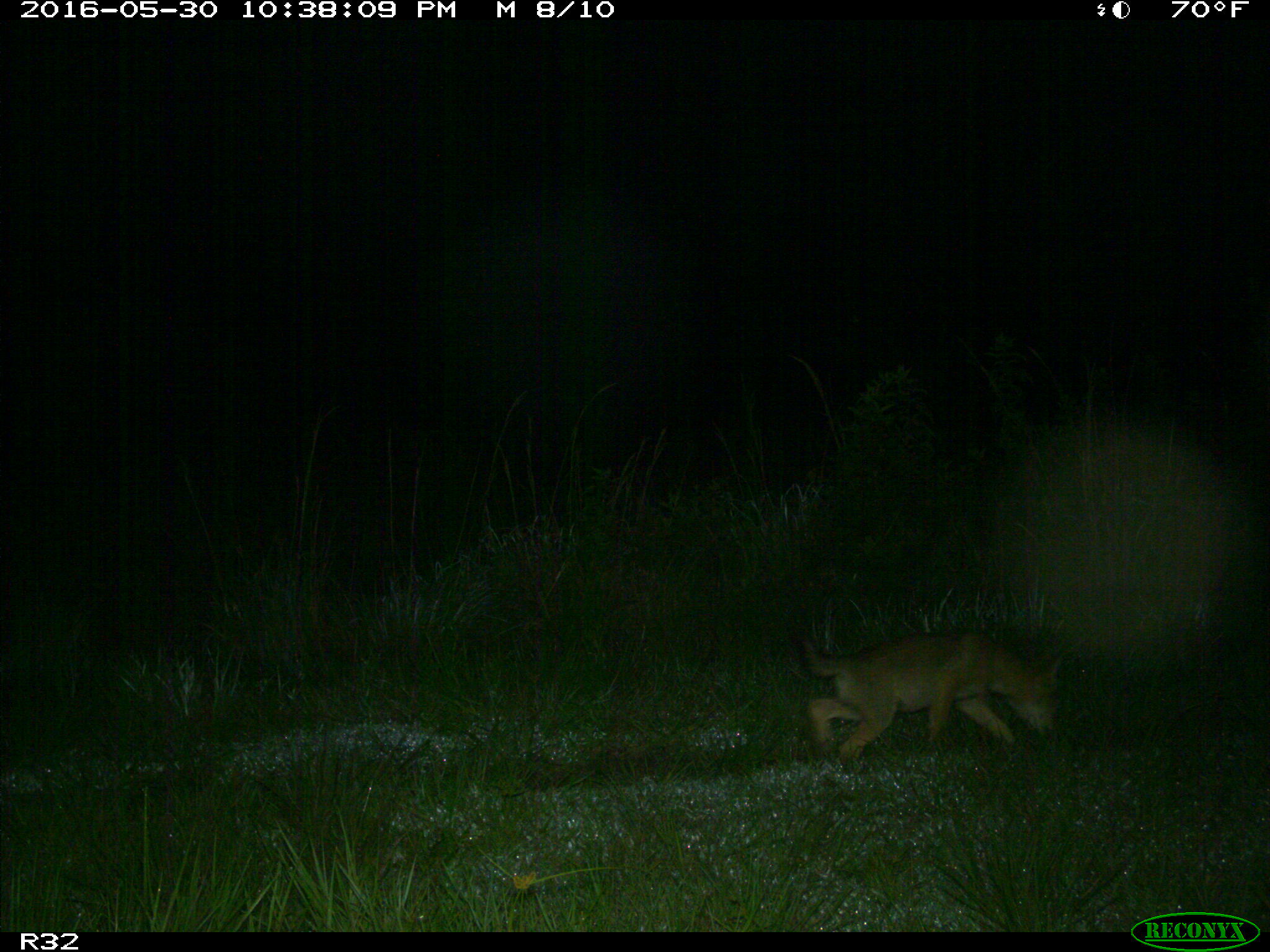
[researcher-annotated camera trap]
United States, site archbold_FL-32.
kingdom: Animalia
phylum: Chordata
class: Mammalia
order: Carnivora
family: Canidae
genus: Canis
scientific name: Canis latrans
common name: coyote